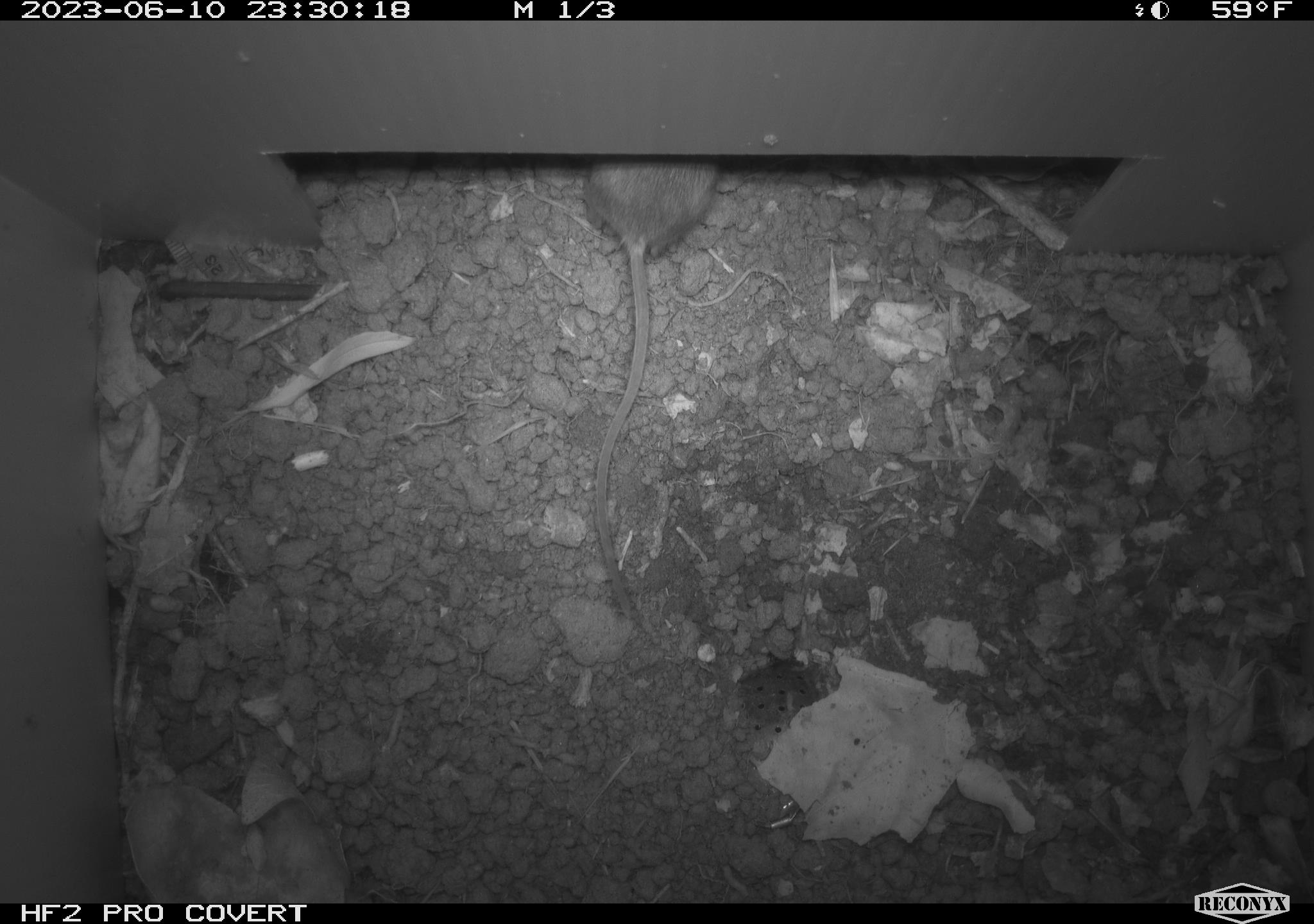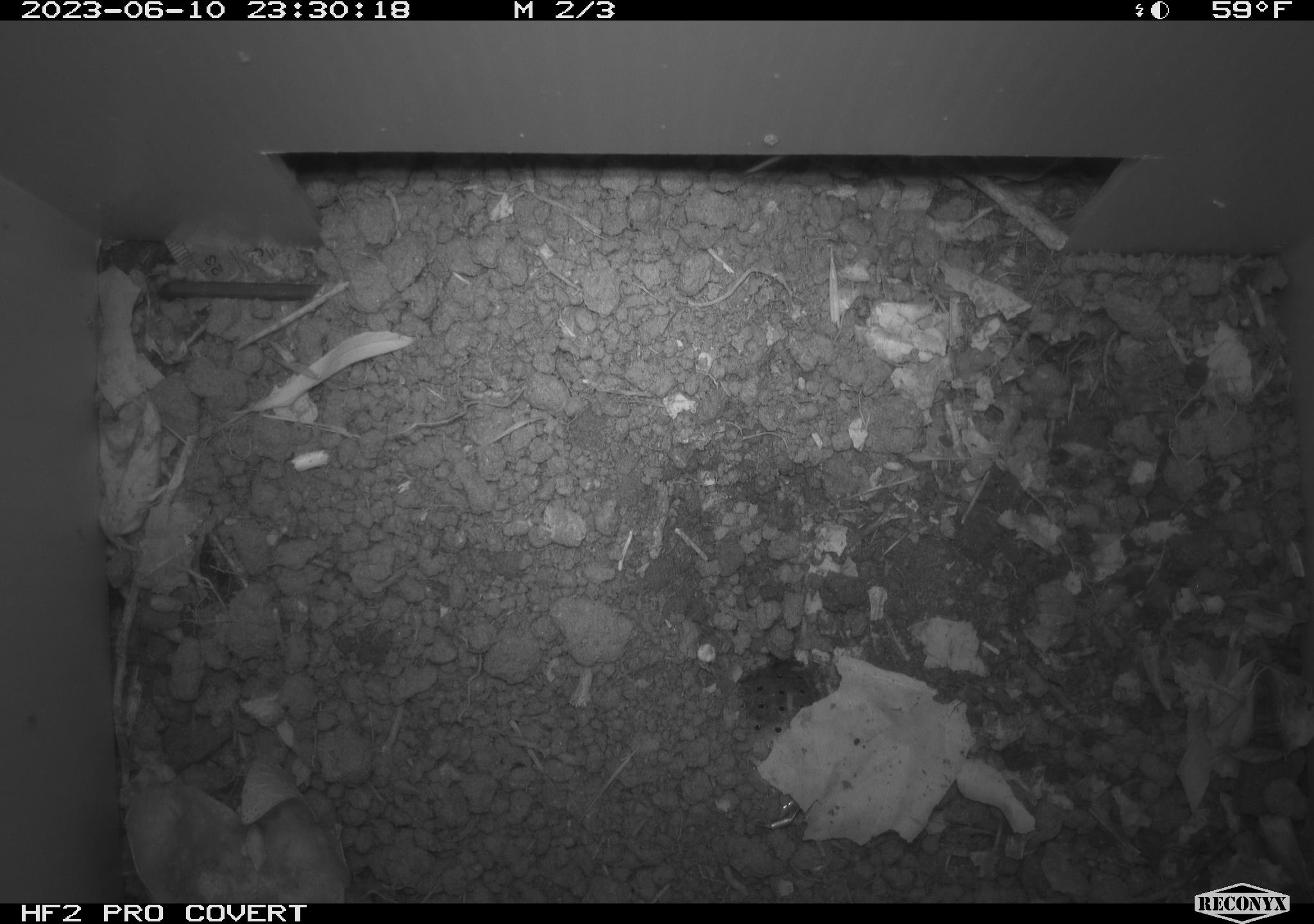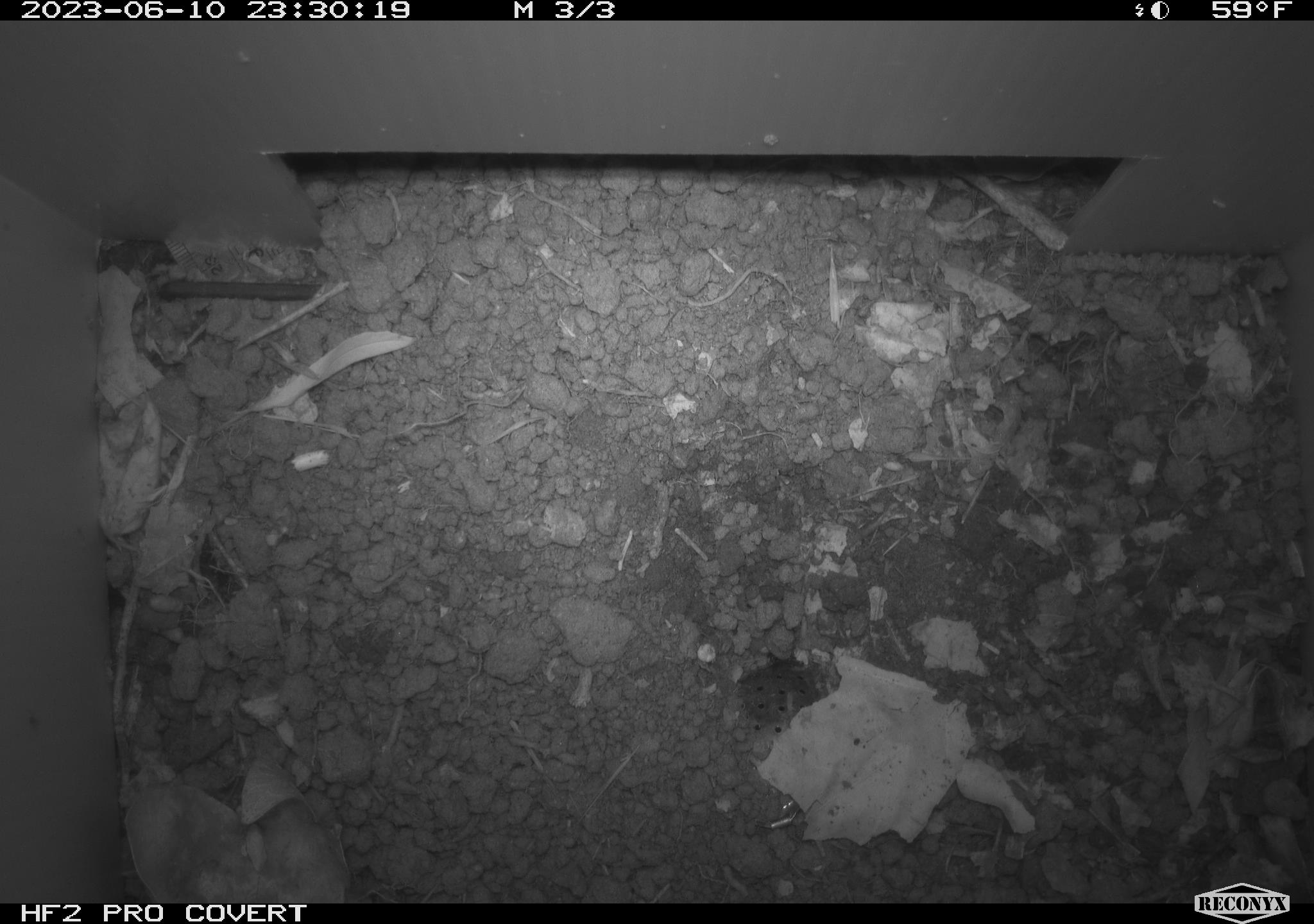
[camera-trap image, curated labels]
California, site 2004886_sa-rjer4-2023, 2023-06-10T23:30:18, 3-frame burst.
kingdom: Animalia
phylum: Chordata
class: Mammalia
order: Rodentia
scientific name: Rodentia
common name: mouse species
Mouse species (Rodentia).